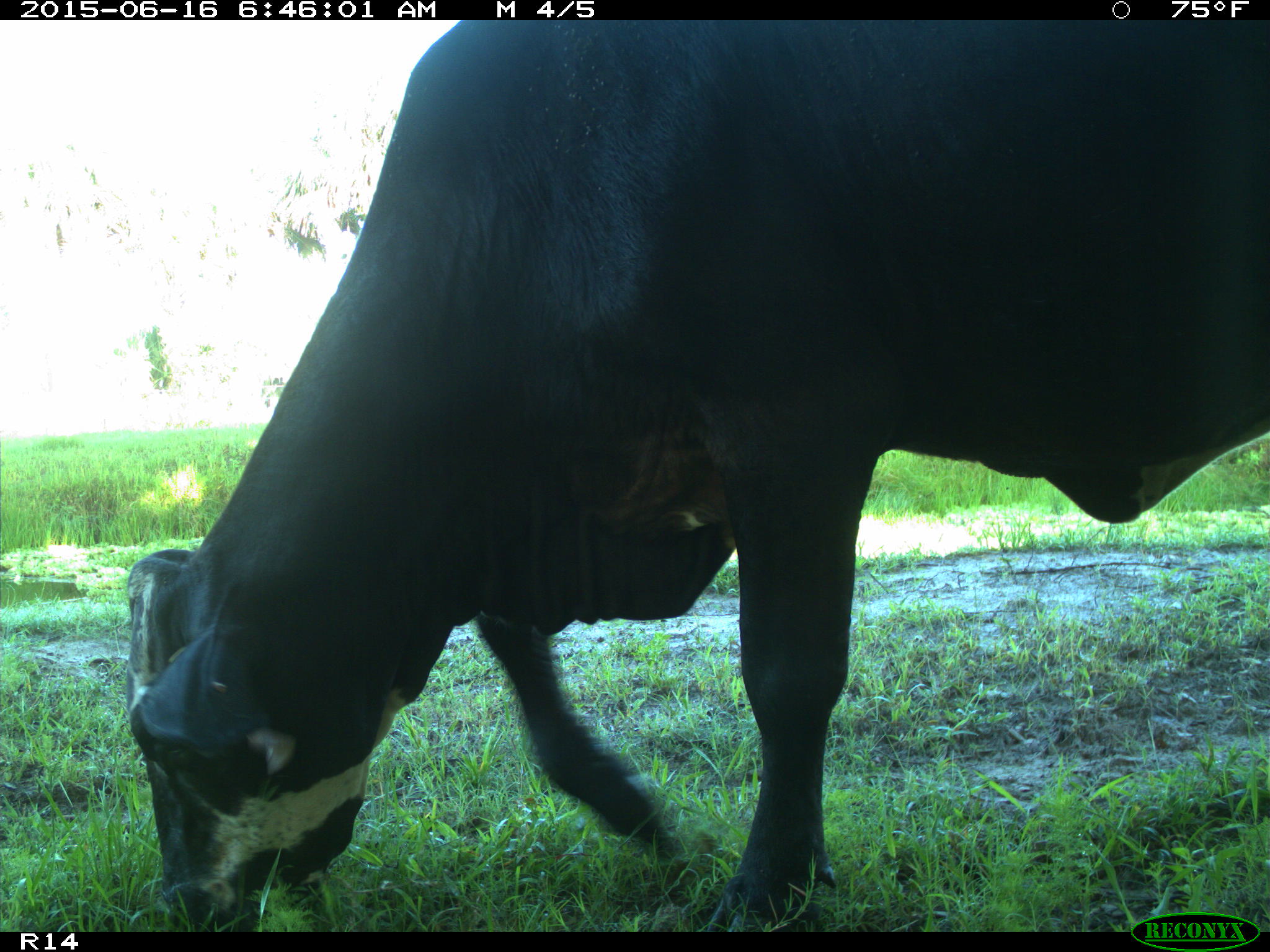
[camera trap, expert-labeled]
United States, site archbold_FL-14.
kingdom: Animalia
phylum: Chordata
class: Mammalia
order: Artiodactyla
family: Bovidae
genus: Bos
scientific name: Bos taurus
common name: domestic cow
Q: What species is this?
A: Bos taurus (domestic cow).